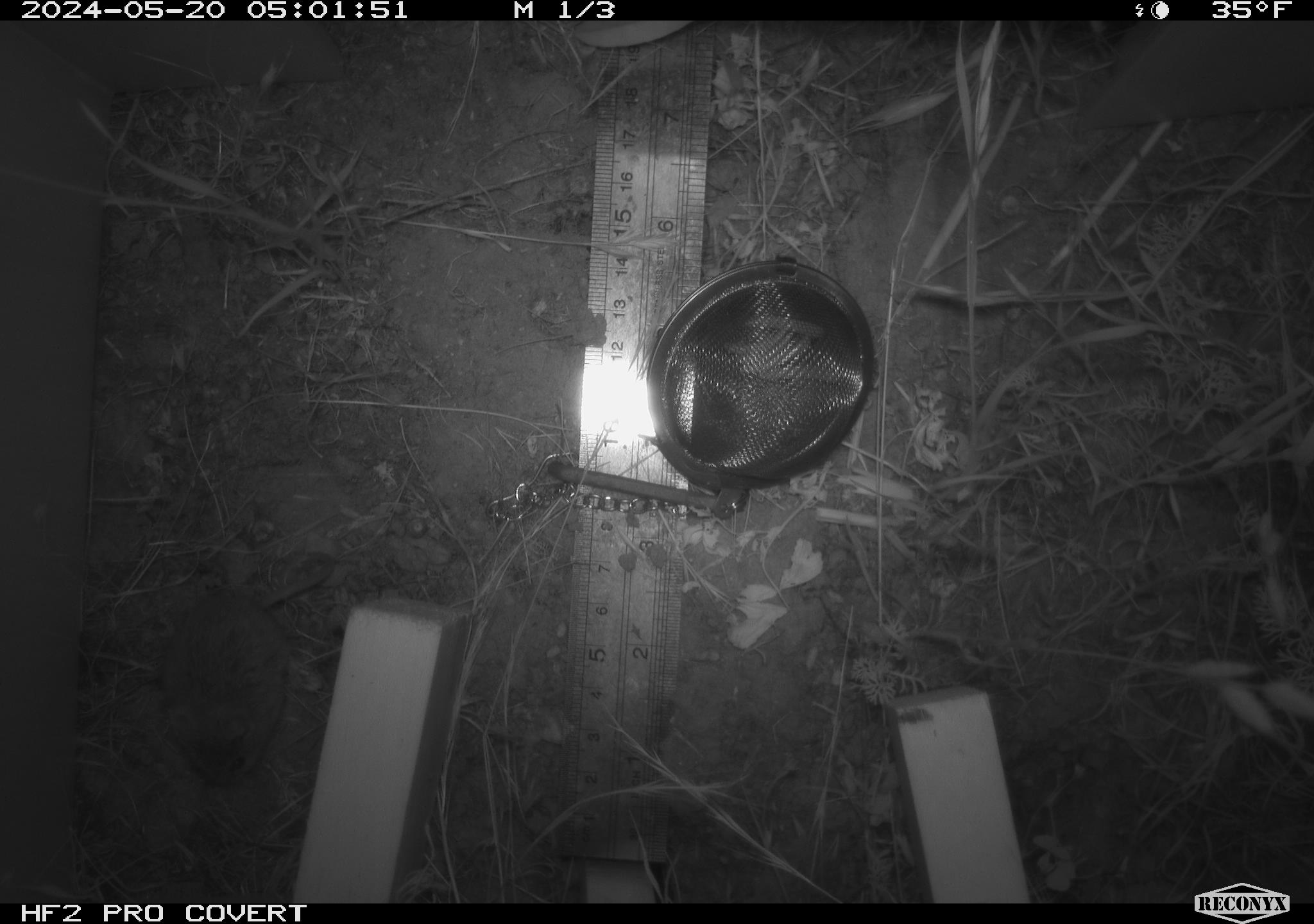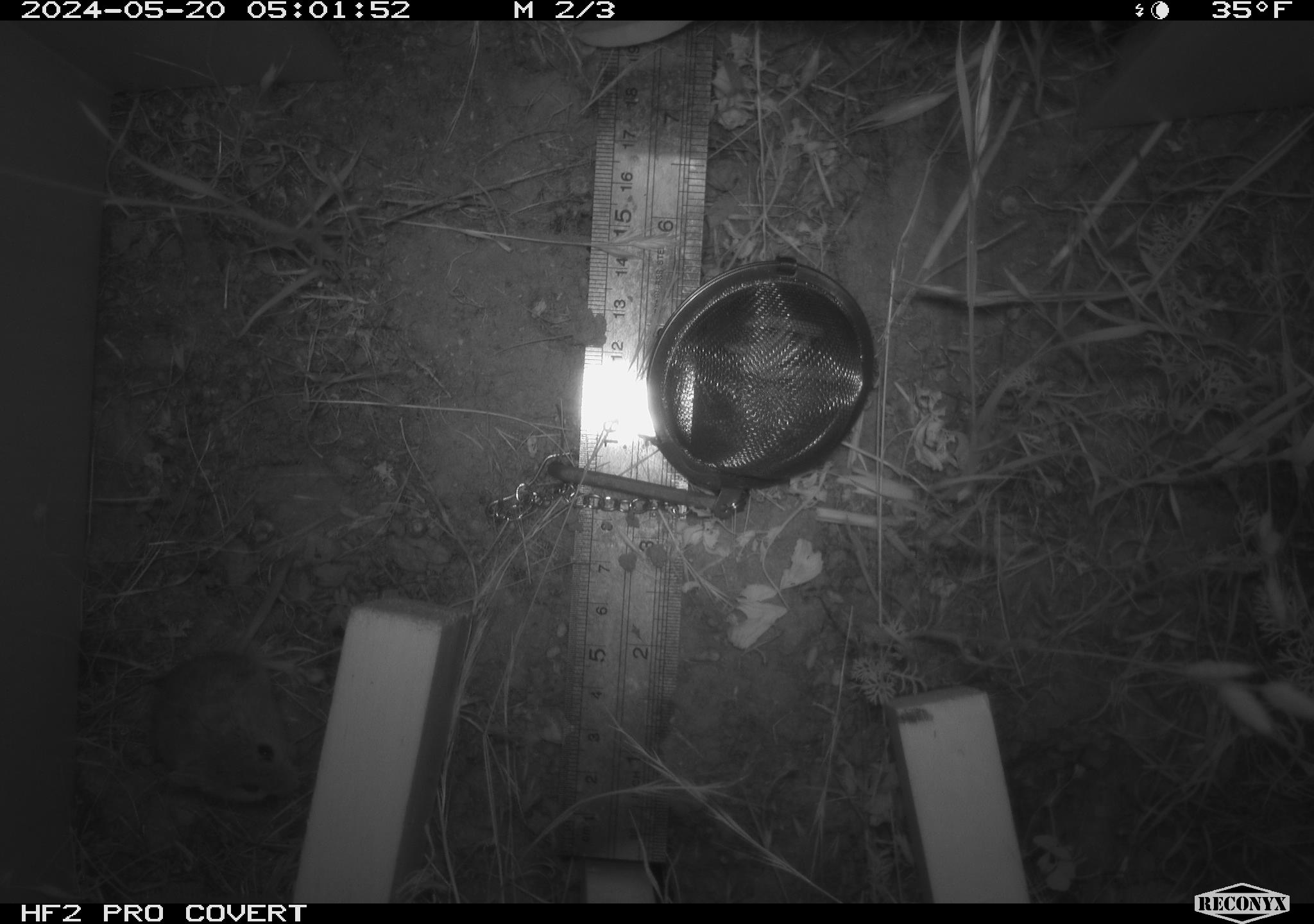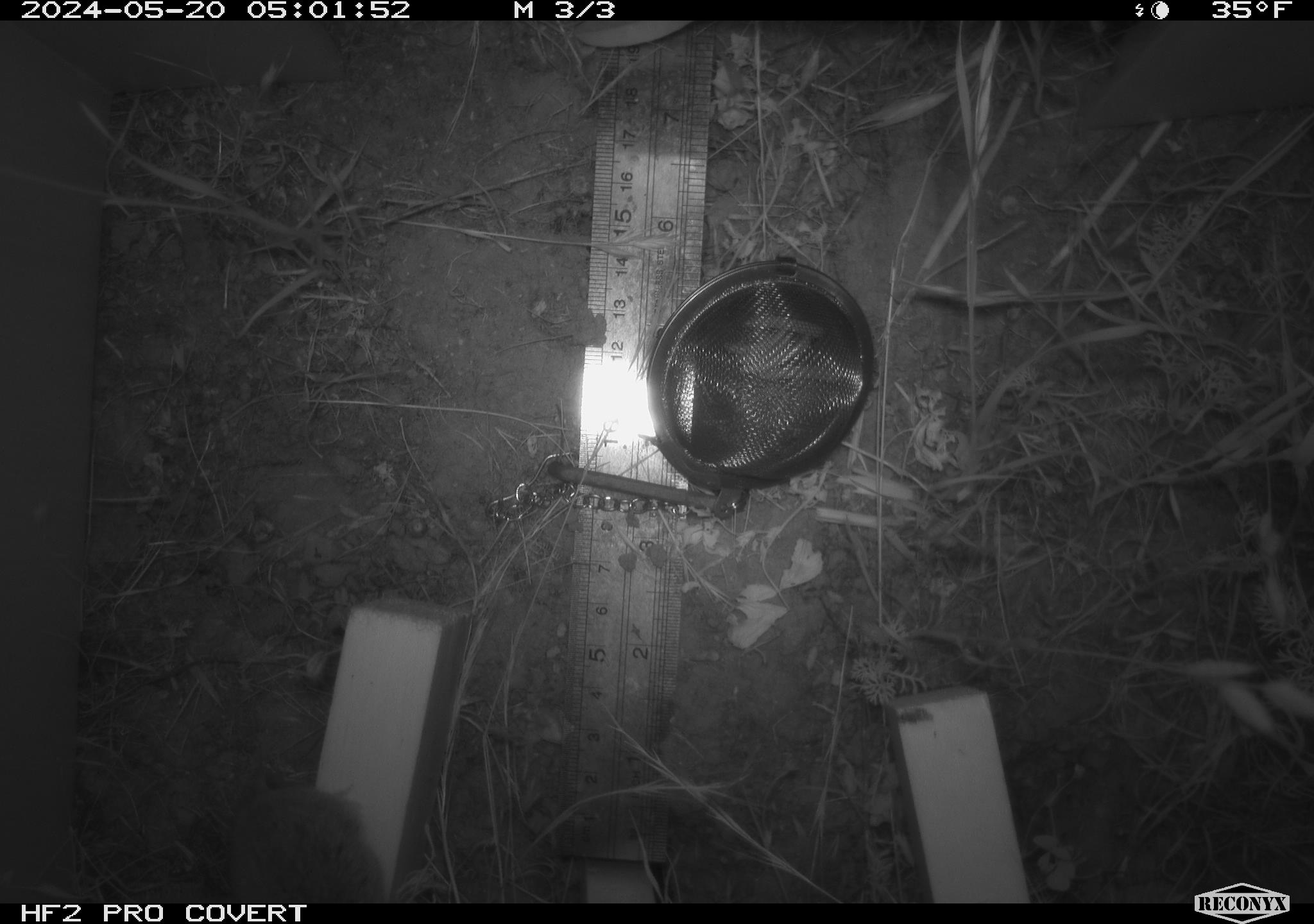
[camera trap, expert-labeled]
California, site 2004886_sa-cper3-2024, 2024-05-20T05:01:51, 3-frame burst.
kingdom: Animalia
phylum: Chordata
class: Mammalia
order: Rodentia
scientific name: Rodentia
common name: rodent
Rodent (Rodentia).